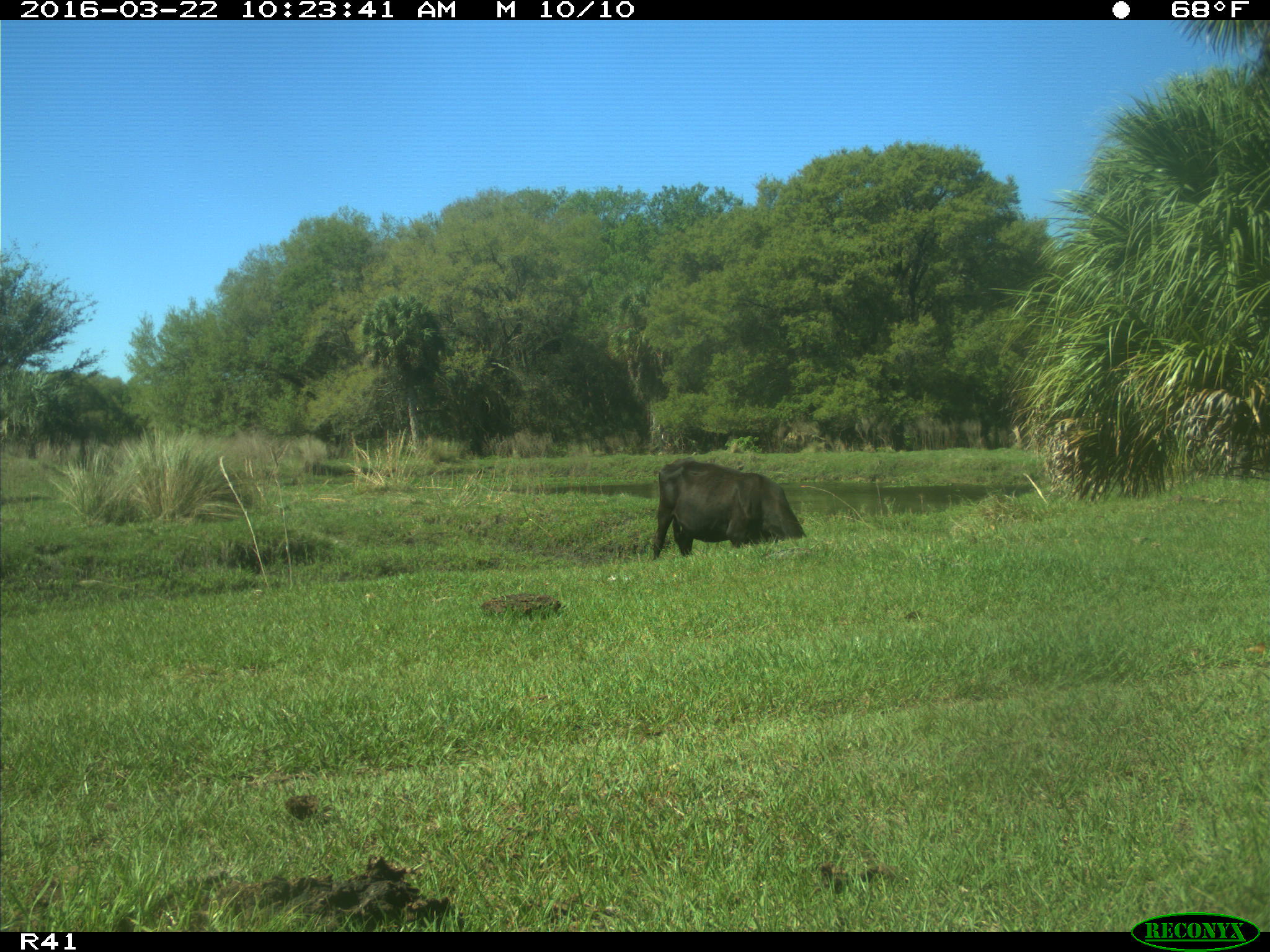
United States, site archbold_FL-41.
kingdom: Animalia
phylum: Chordata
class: Mammalia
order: Artiodactyla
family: Bovidae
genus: Bos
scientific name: Bos taurus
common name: domestic cow